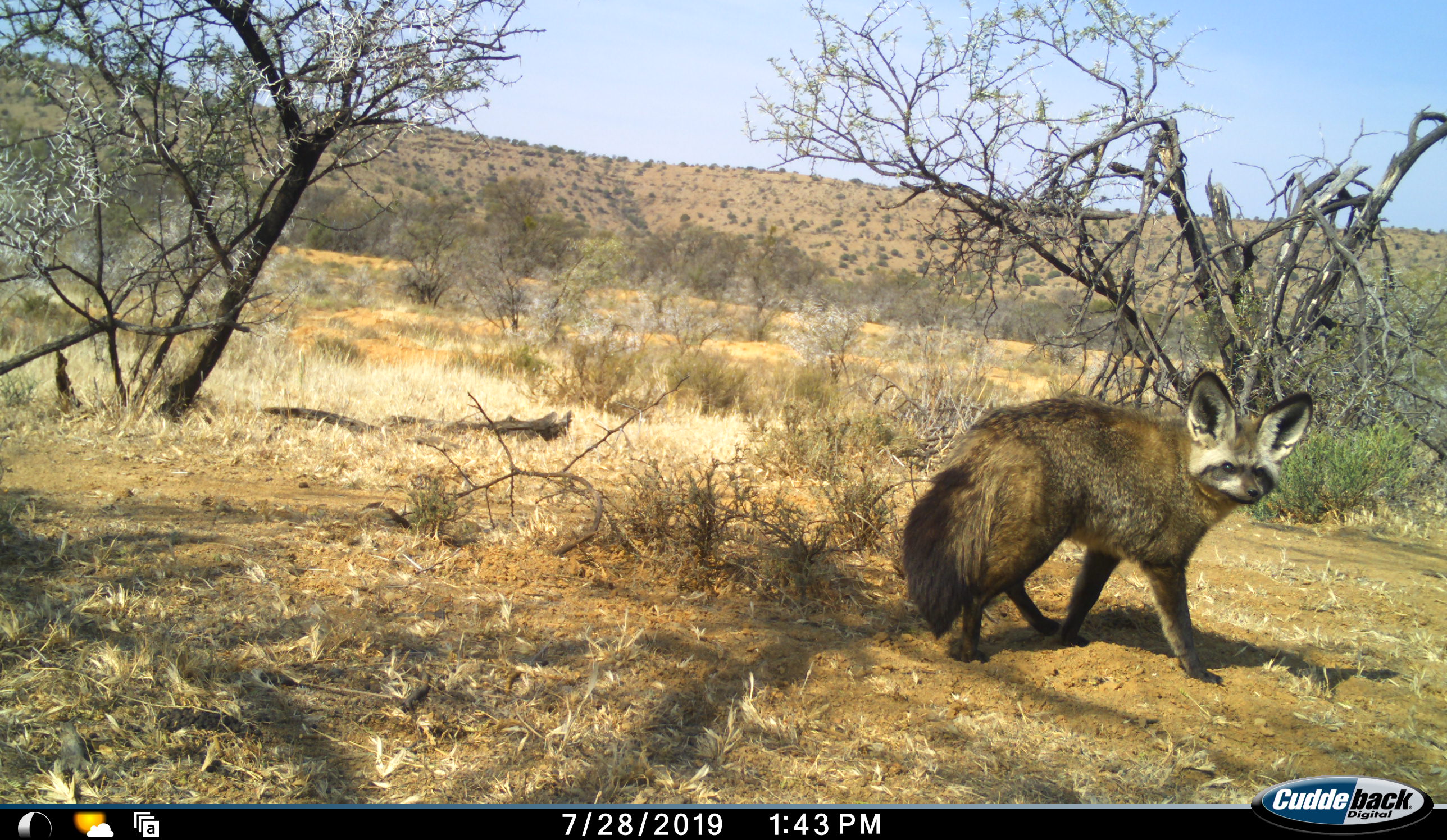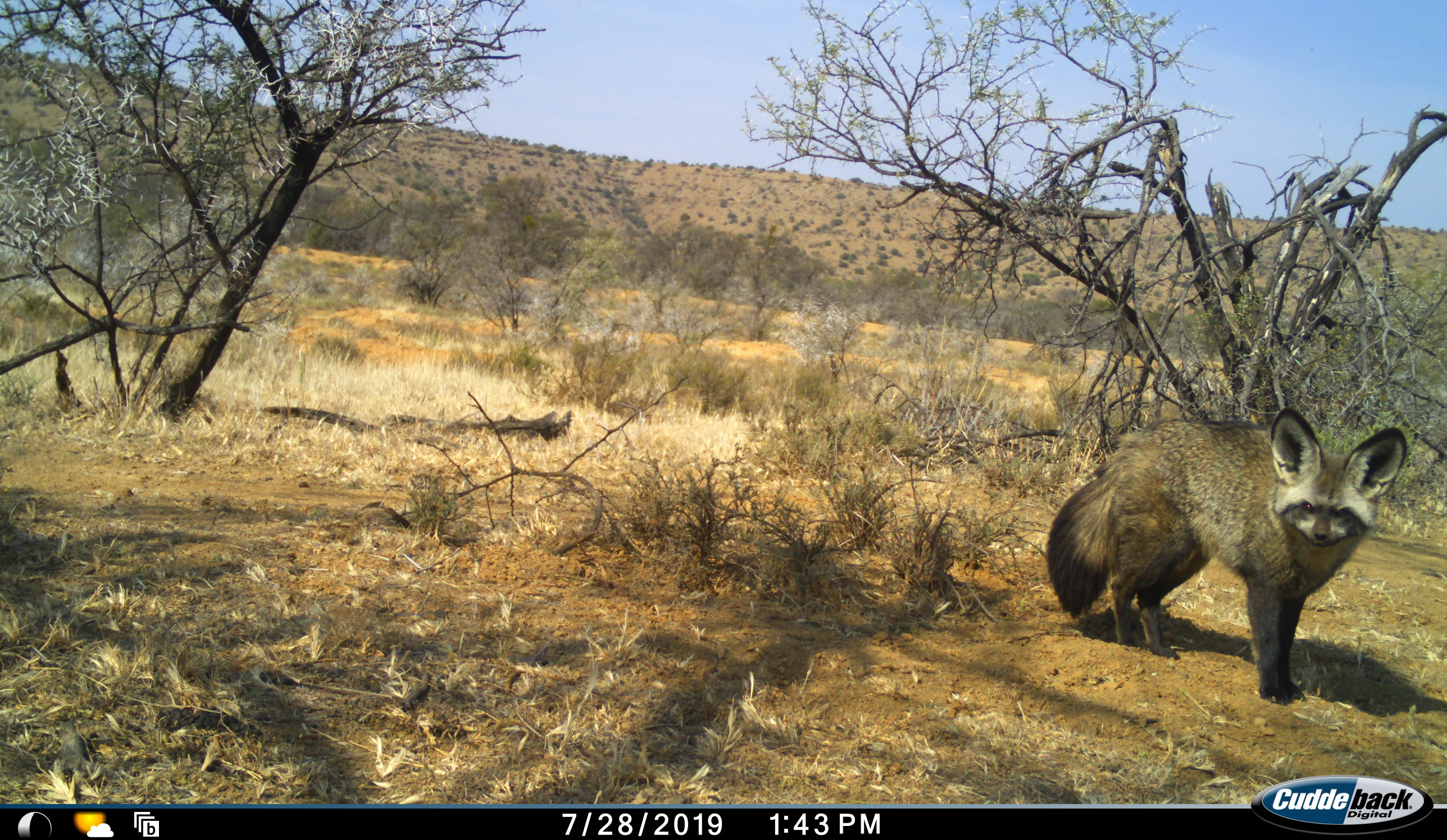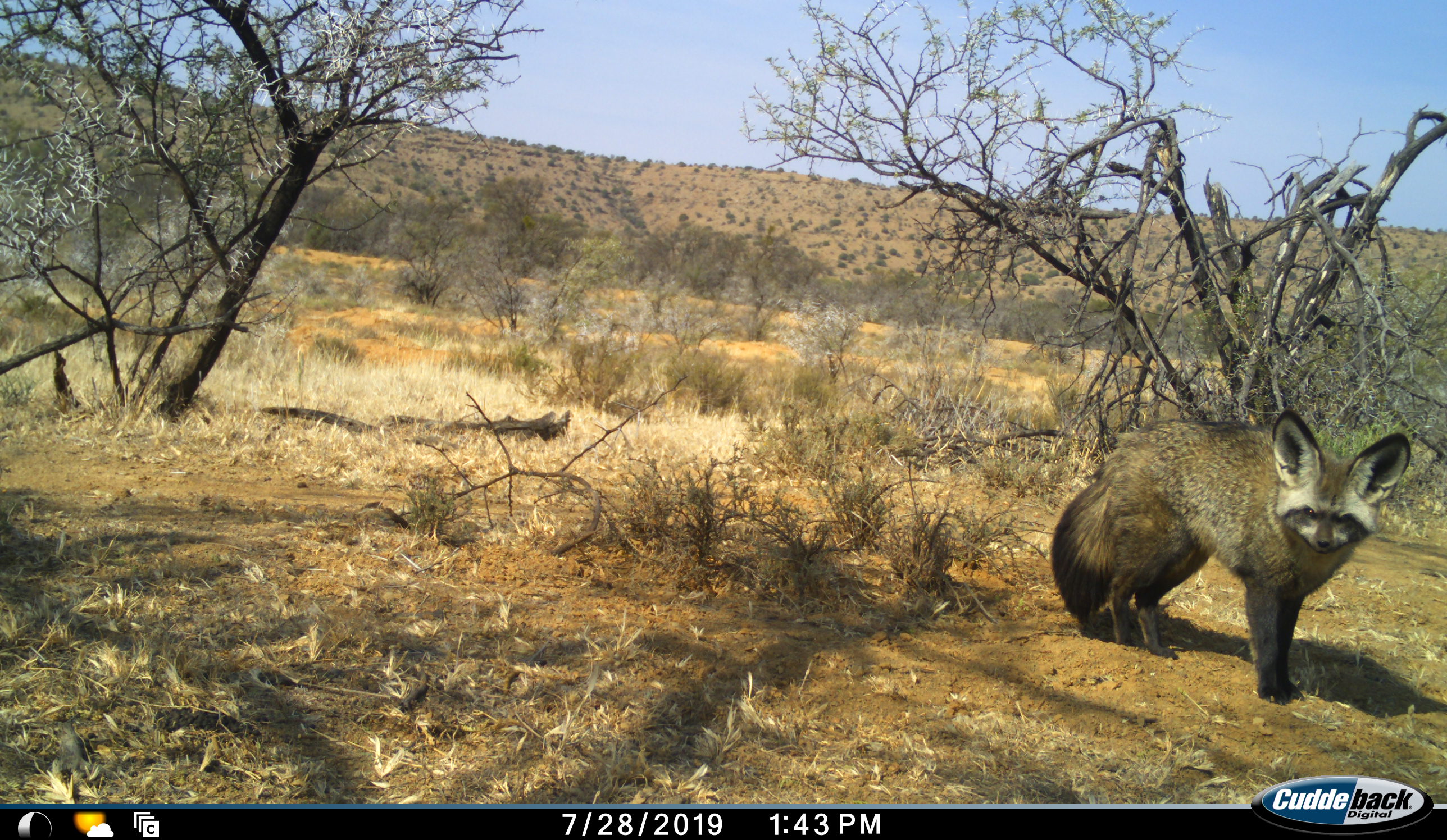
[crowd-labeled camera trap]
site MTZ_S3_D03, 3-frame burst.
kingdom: Animalia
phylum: Chordata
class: Mammalia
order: Carnivora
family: Canidae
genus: Otocyon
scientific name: Otocyon megalotis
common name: bat-eared fox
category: foxbateared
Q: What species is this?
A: Foxbateared (bat-eared fox) (Otocyon megalotis).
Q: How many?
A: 1.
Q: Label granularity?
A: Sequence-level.